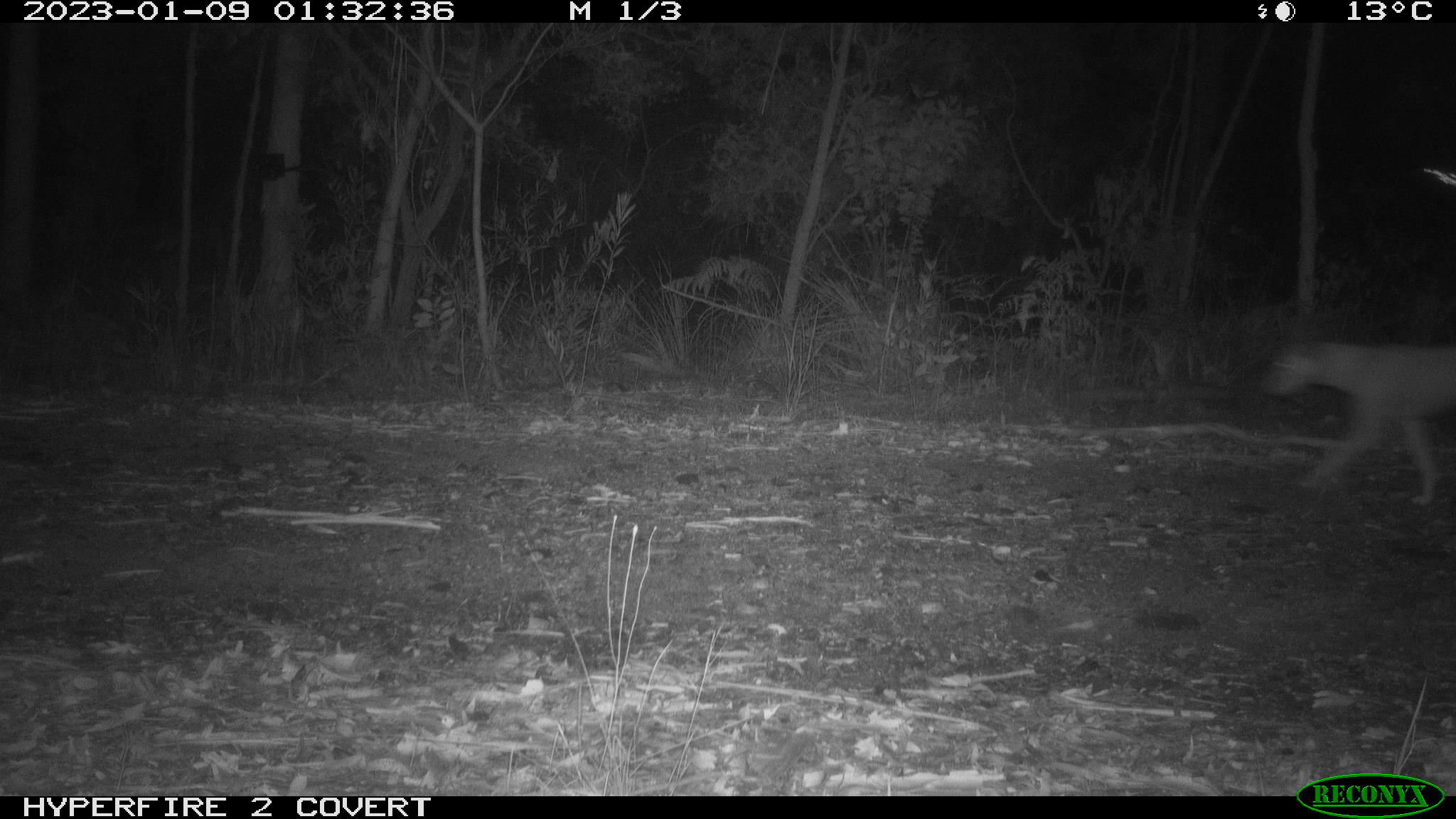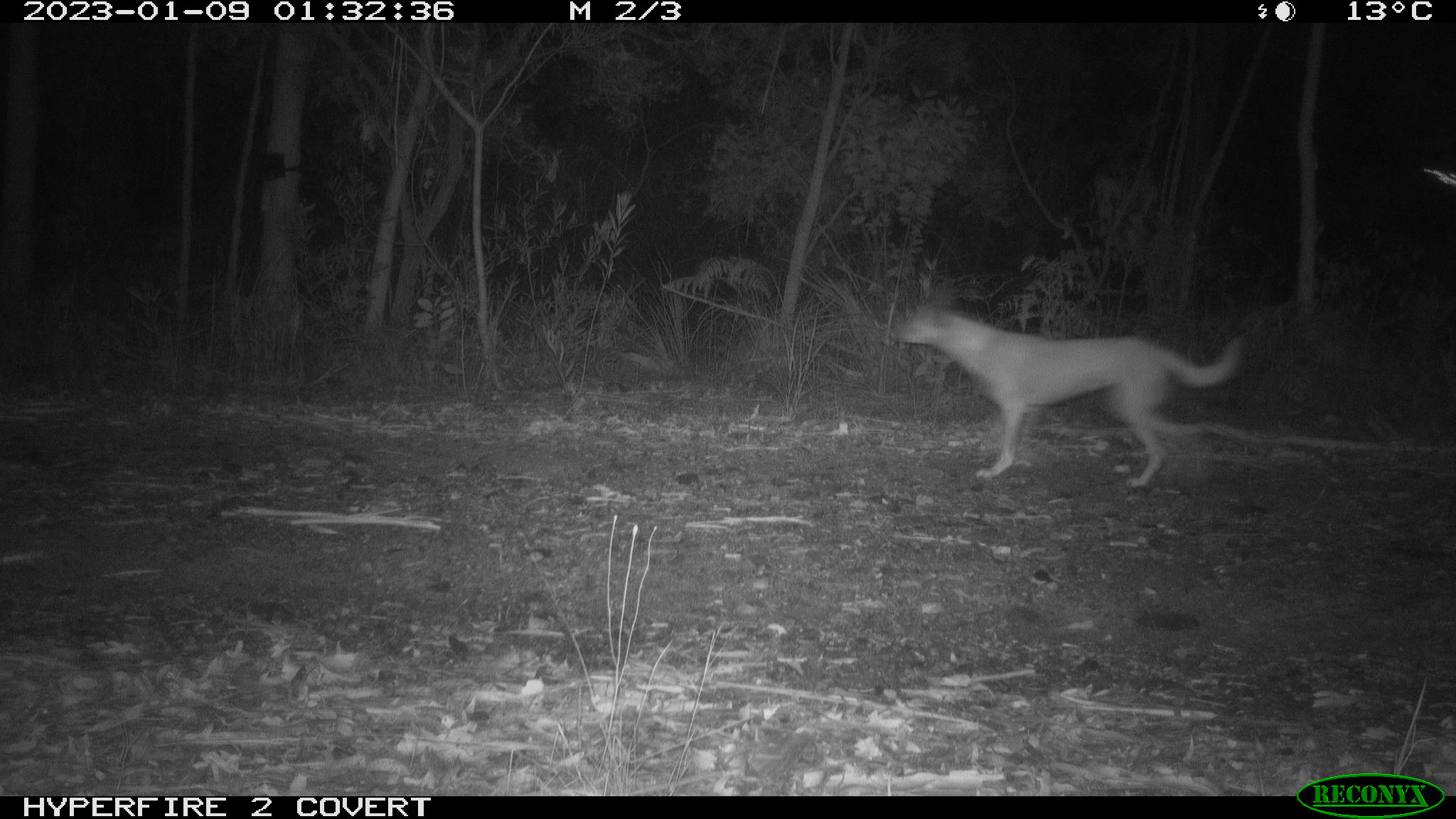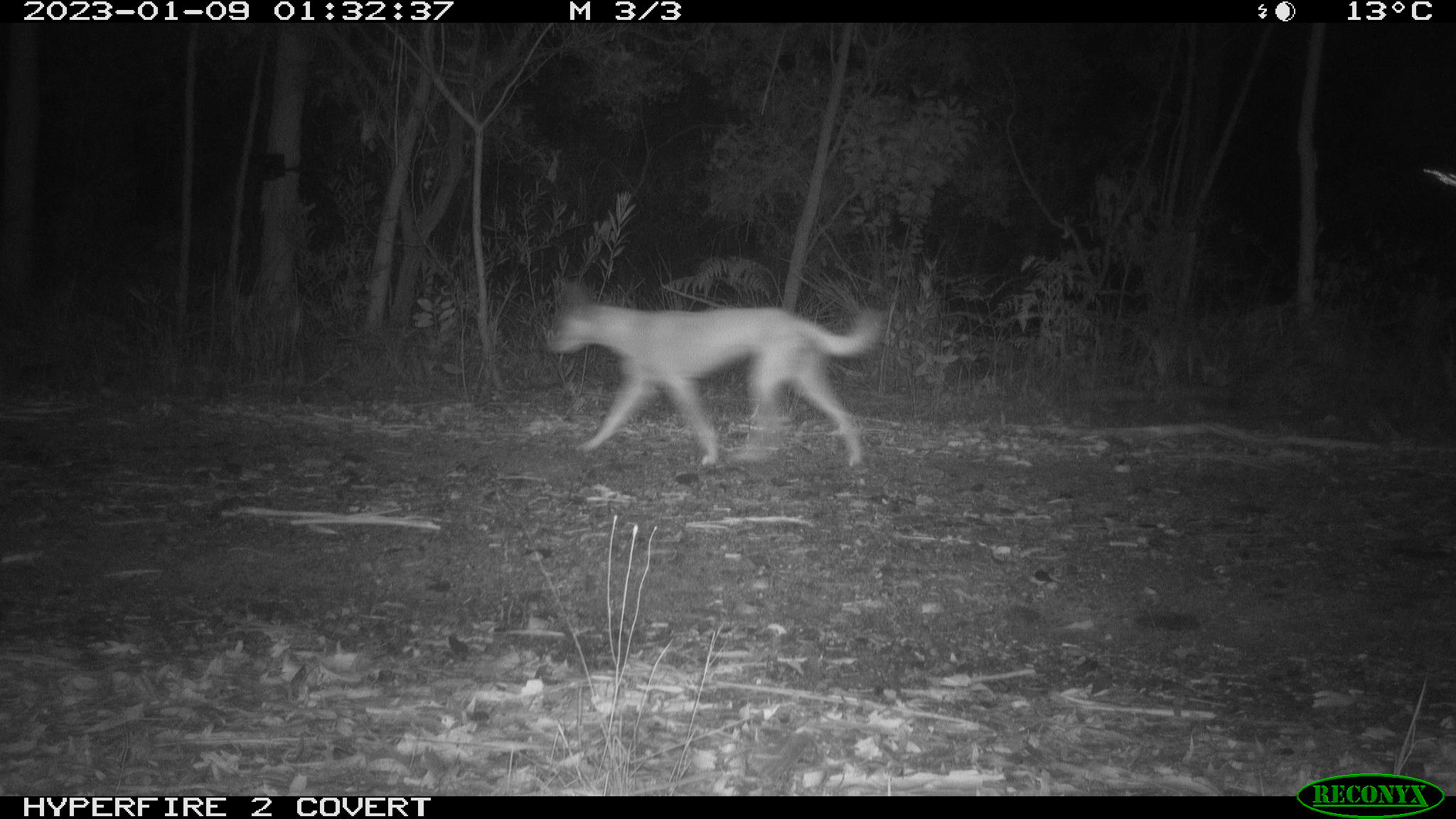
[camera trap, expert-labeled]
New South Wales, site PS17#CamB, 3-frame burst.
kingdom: Animalia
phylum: Chordata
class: Mammalia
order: Carnivora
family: Canidae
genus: Canis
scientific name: Canis familiaris dingo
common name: dingo